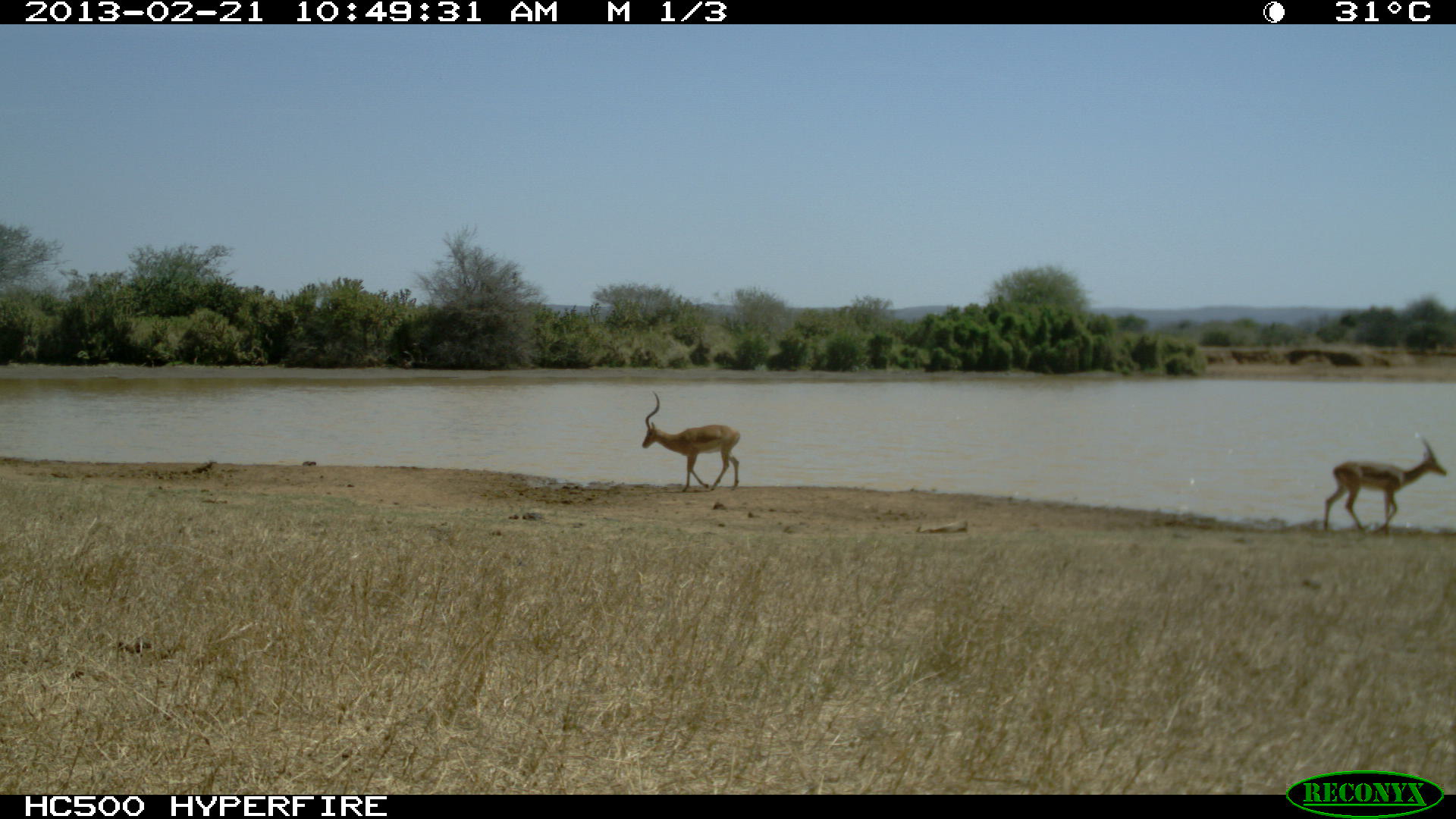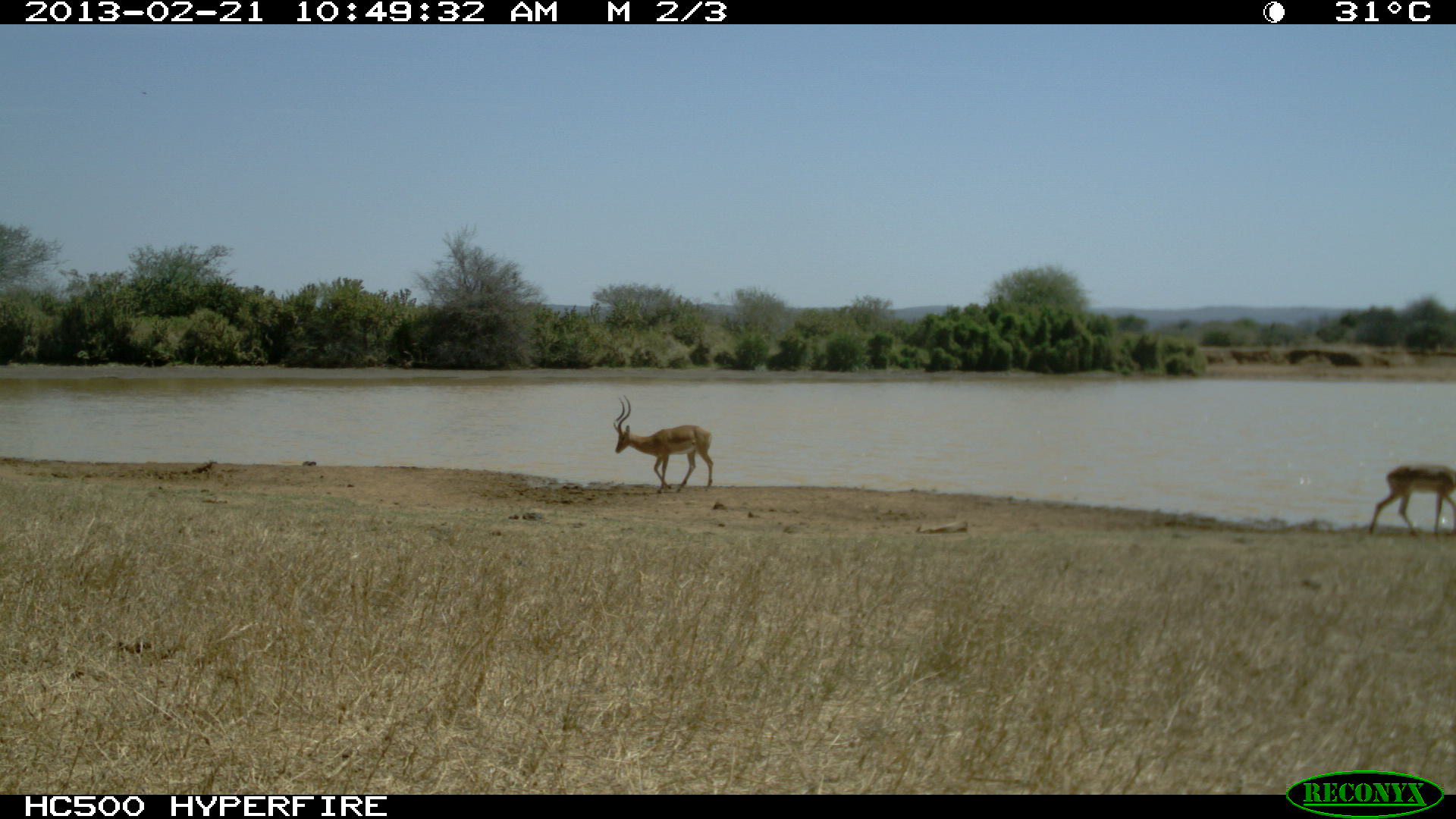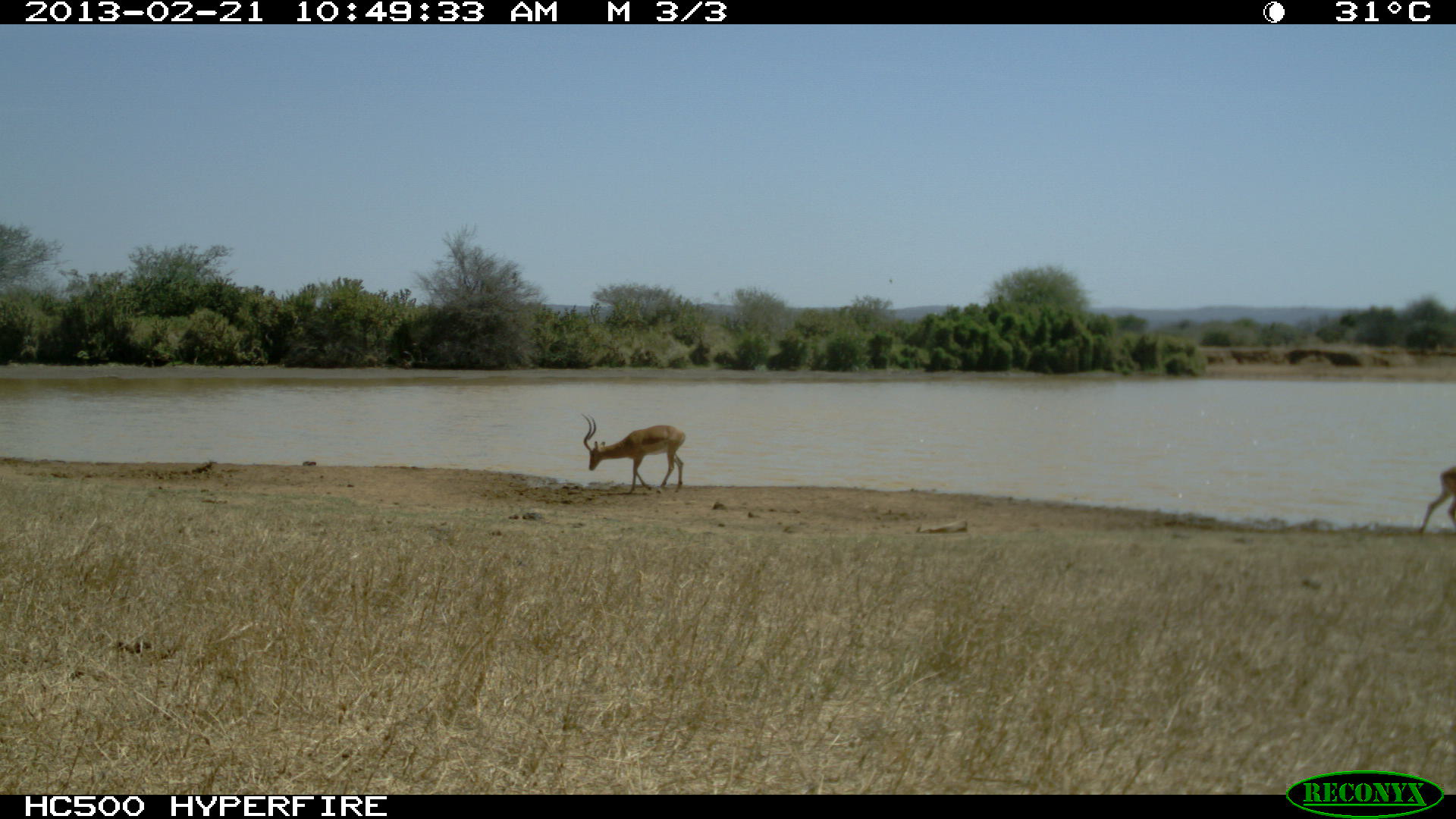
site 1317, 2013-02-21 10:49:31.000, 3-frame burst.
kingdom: Animalia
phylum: Chordata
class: Mammalia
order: Artiodactyla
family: Bovidae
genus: Aepyceros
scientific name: Aepyceros melampus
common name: impala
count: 2